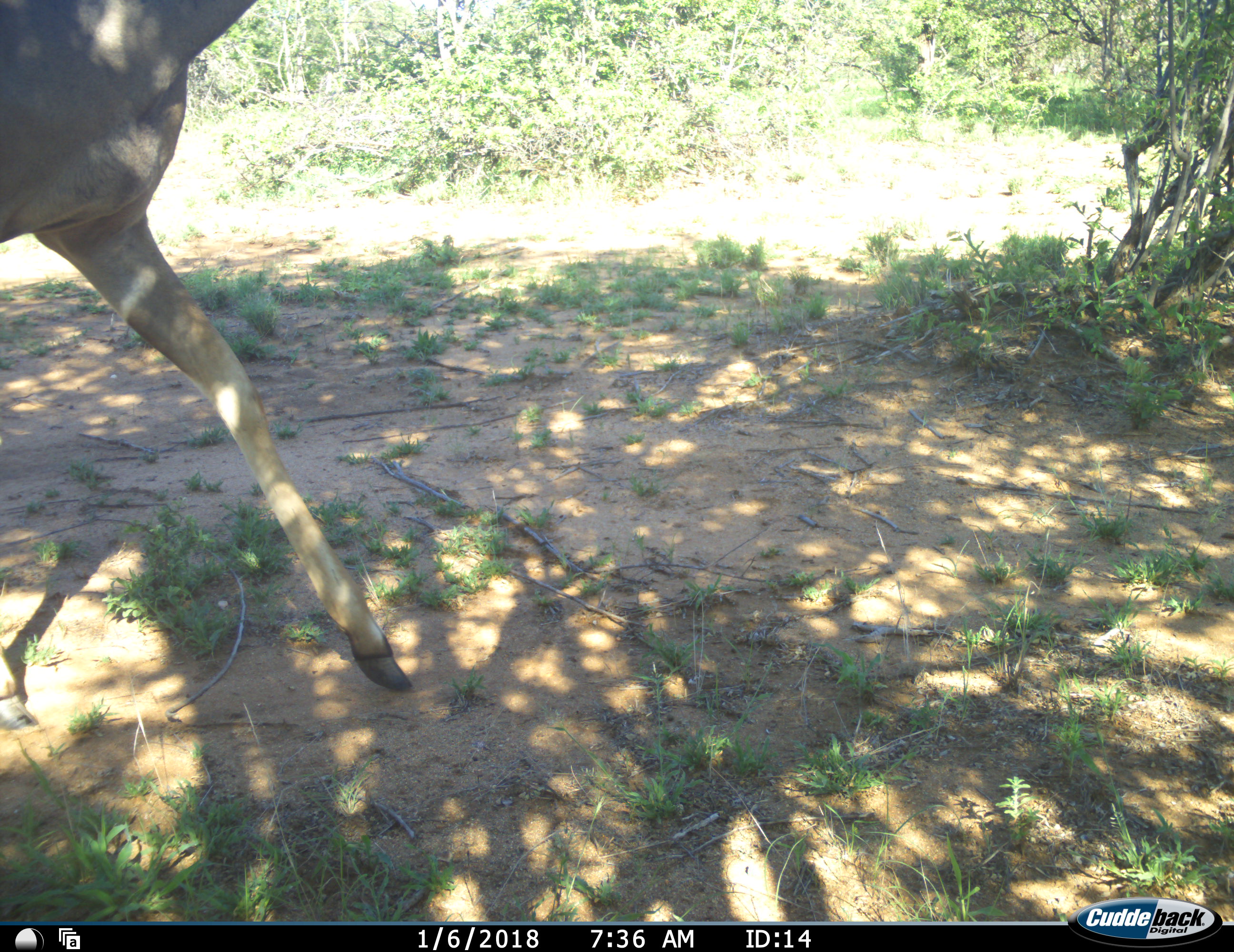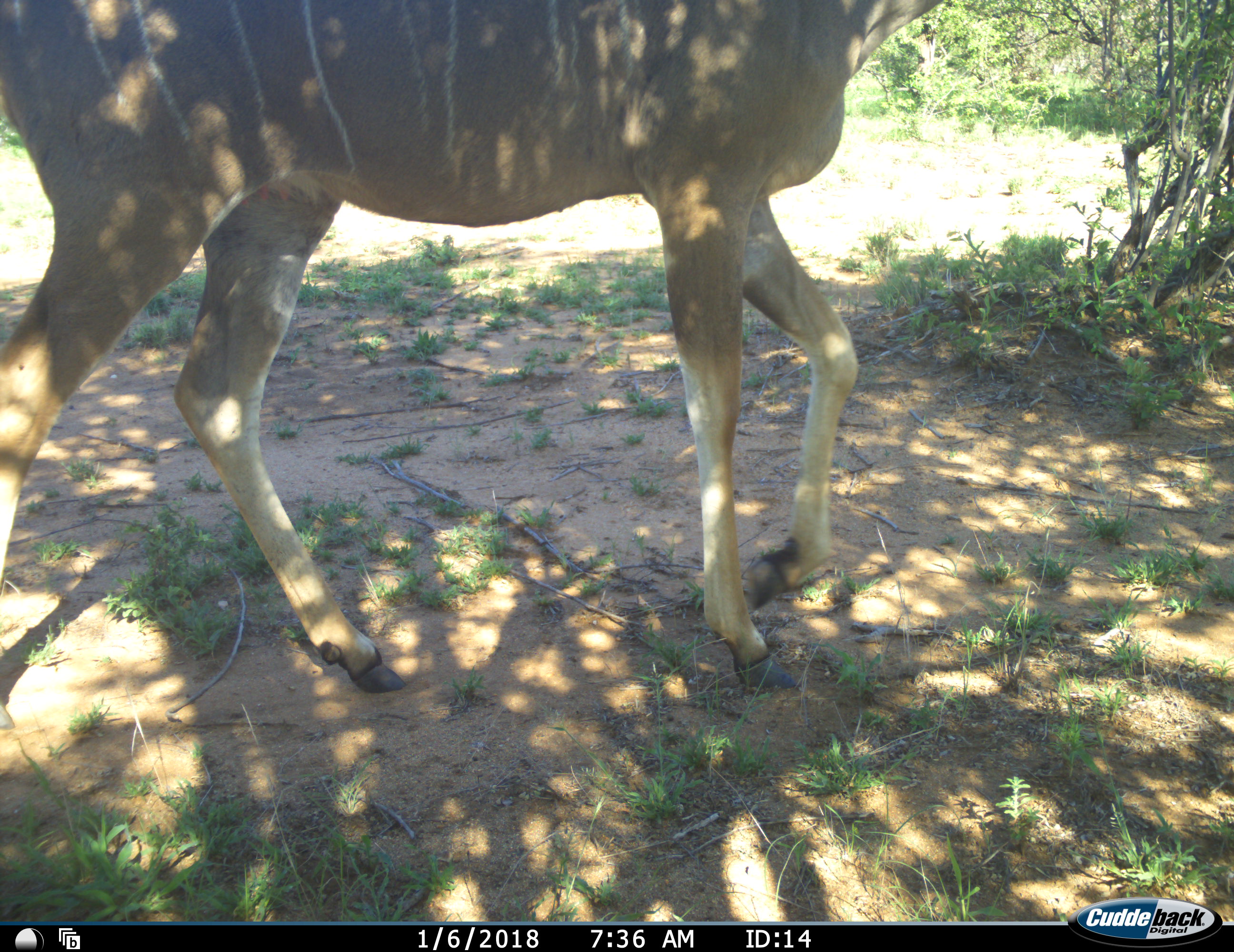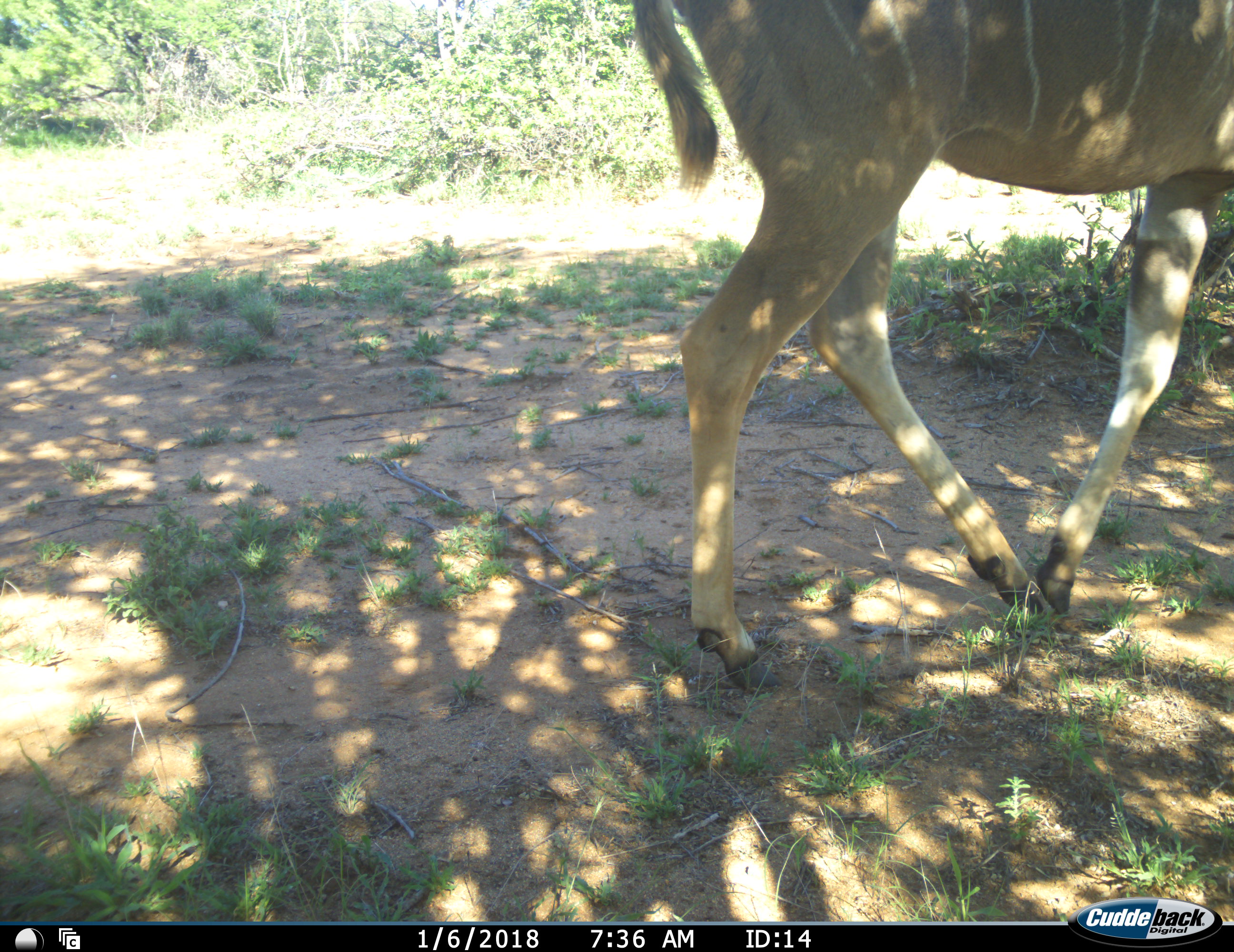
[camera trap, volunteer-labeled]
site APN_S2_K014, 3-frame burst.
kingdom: Animalia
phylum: Chordata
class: Mammalia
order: Artiodactyla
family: Bovidae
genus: Tragelaphus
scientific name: Tragelaphus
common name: kudu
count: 1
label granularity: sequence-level